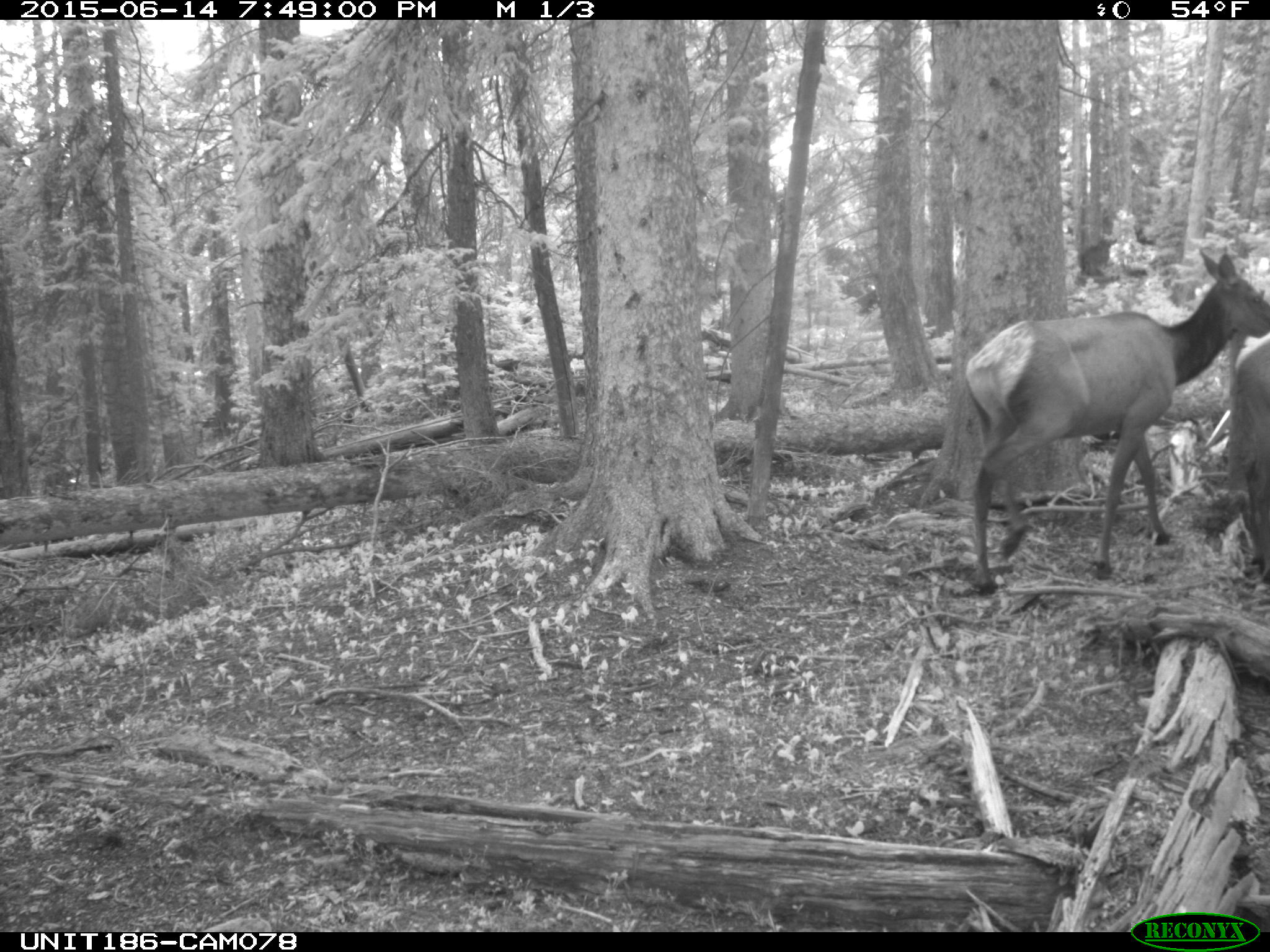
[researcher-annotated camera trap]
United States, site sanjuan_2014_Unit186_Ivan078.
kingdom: Animalia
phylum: Chordata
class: Mammalia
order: Artiodactyla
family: Cervidae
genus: Cervus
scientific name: Cervus elaphus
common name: red deer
Cervus elaphus (red deer).